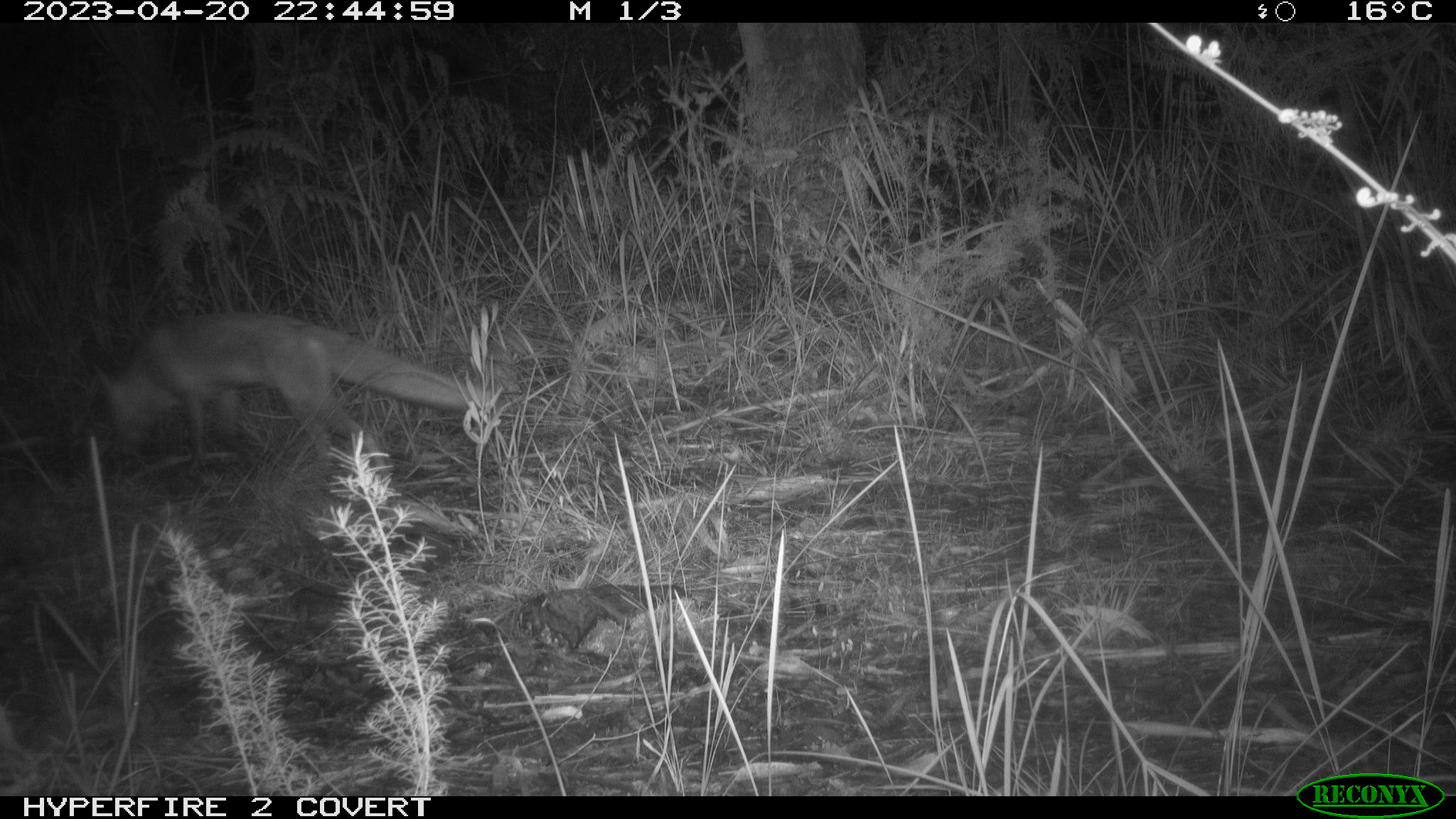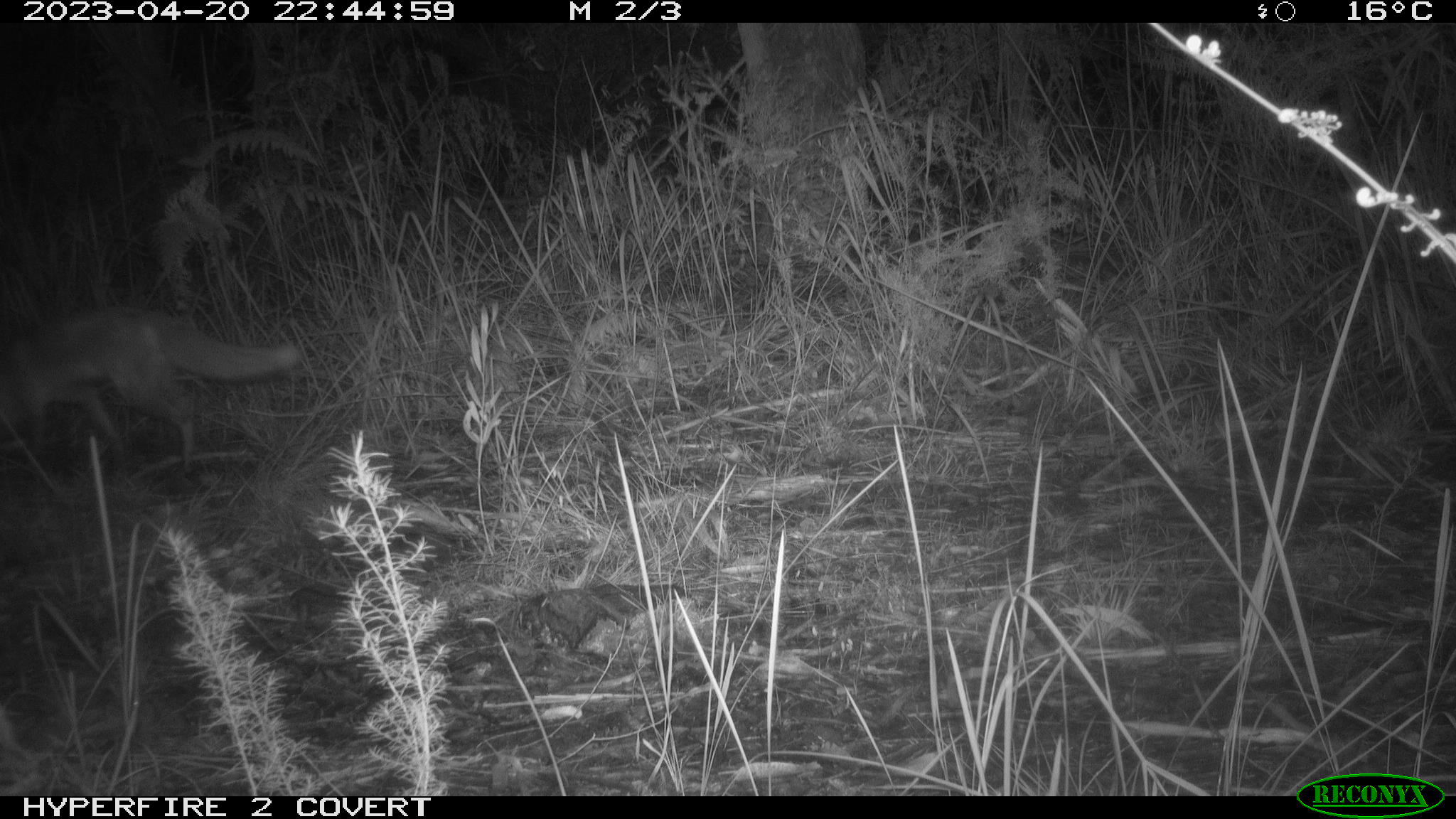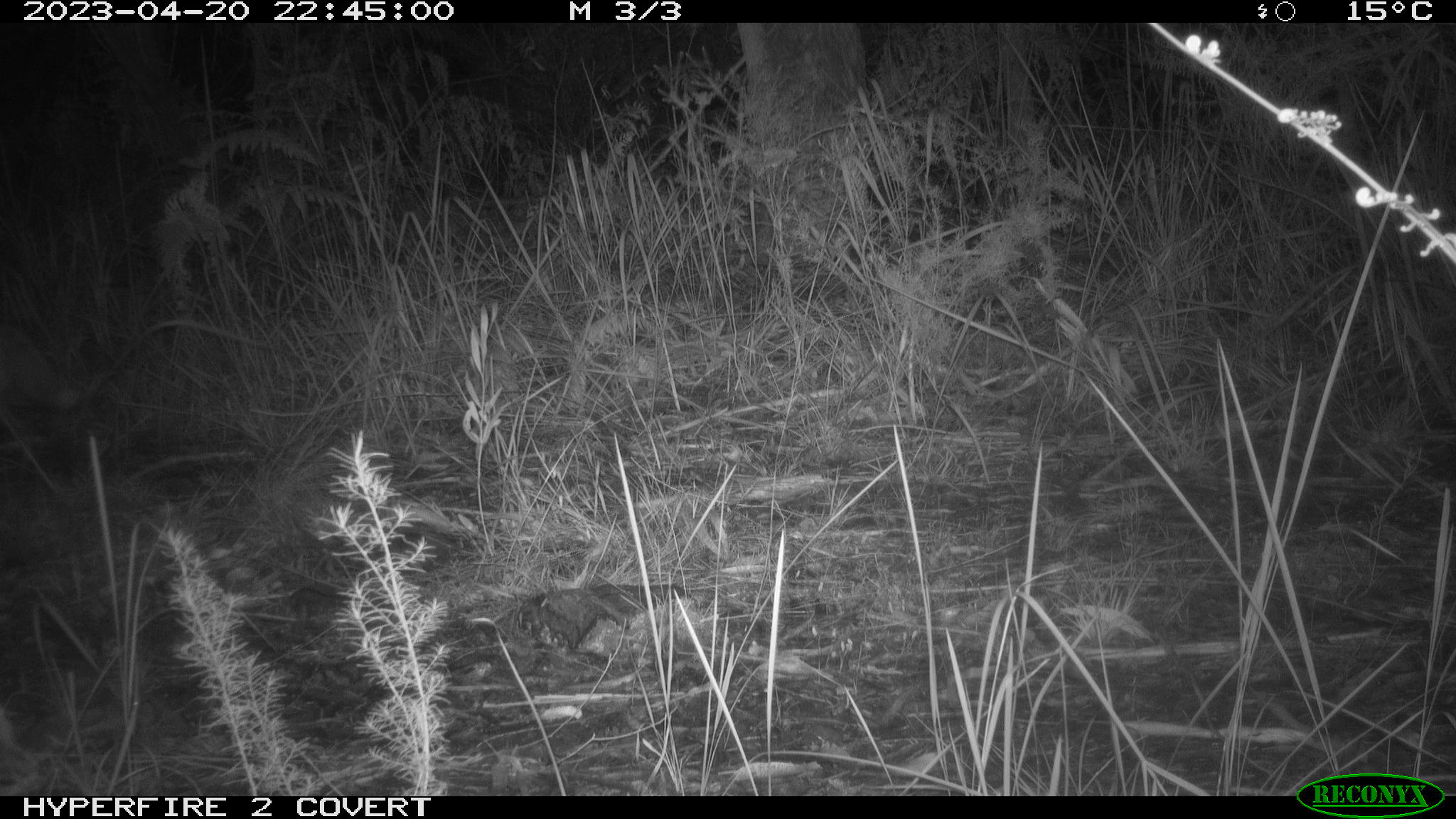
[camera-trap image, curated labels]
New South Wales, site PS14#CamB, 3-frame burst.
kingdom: Animalia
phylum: Chordata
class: Mammalia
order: Carnivora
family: Canidae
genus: Vulpes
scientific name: Vulpes vulpes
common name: red fox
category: fox